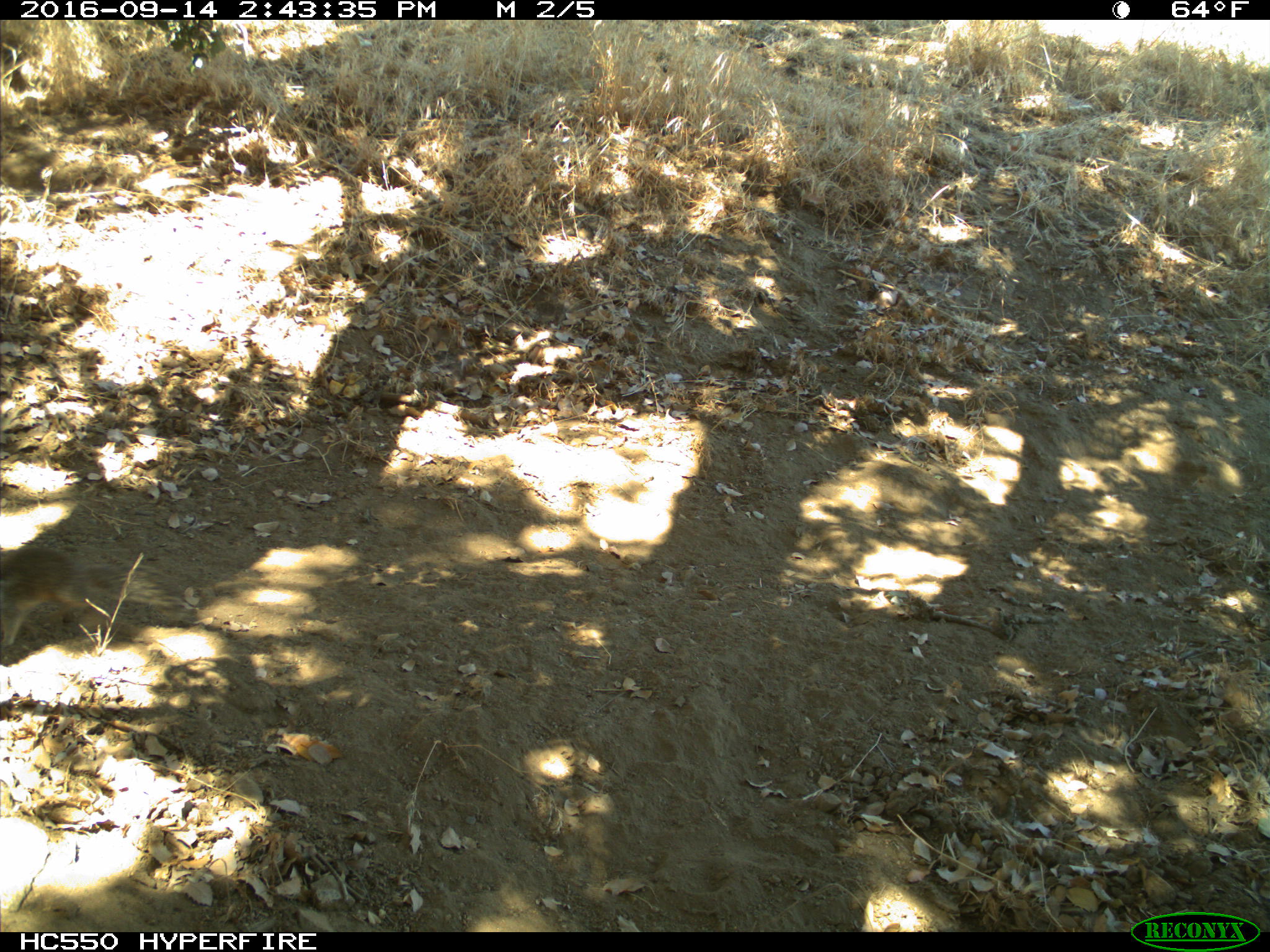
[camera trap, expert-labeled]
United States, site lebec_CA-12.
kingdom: Animalia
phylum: Chordata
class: Mammalia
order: Rodentia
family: Sciuridae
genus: Otospermophilus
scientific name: Otospermophilus beecheyi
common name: california ground squirrel